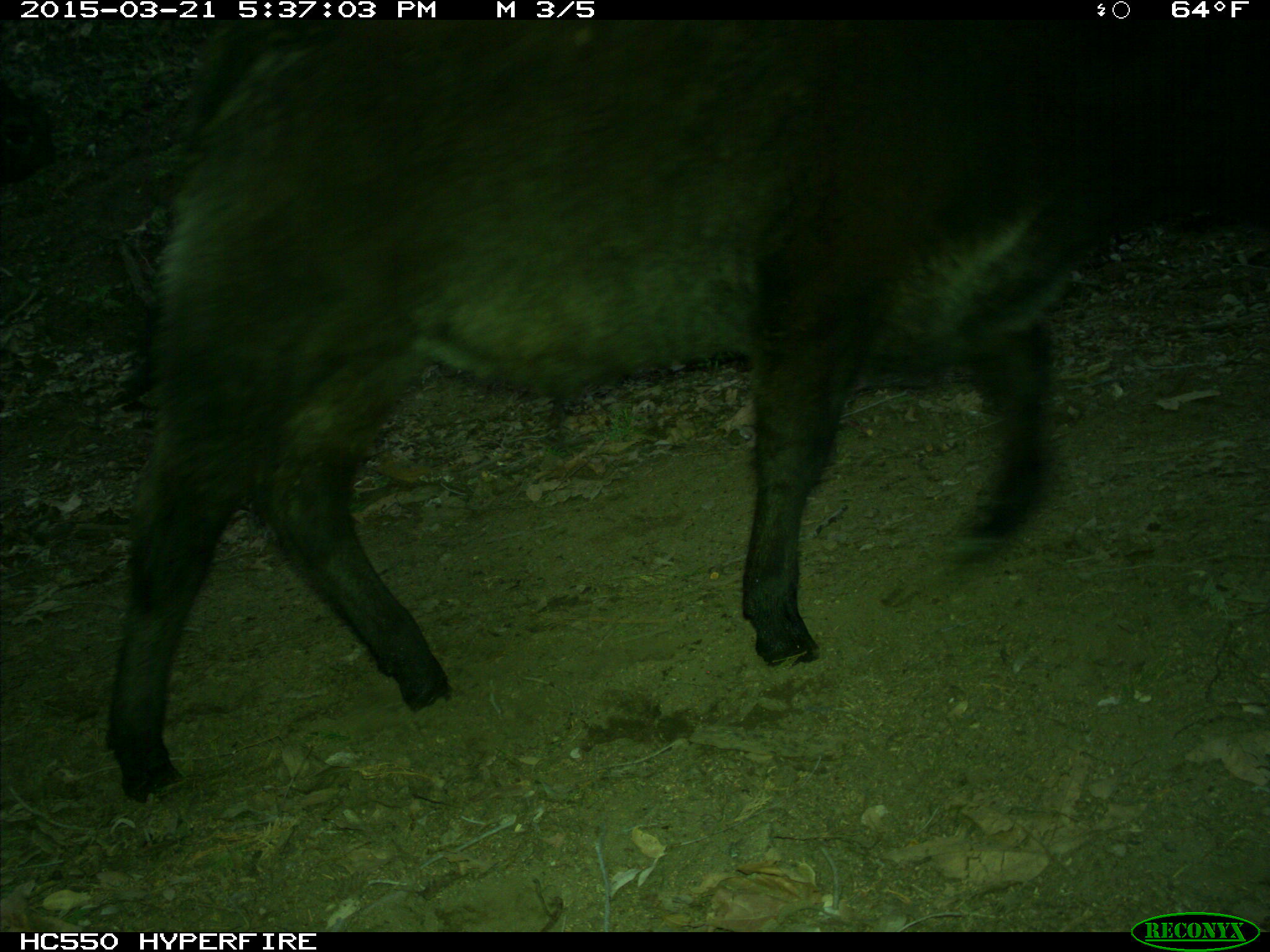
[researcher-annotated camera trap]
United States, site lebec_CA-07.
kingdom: Animalia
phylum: Chordata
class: Mammalia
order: Artiodactyla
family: Bovidae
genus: Bos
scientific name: Bos taurus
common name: domestic cow